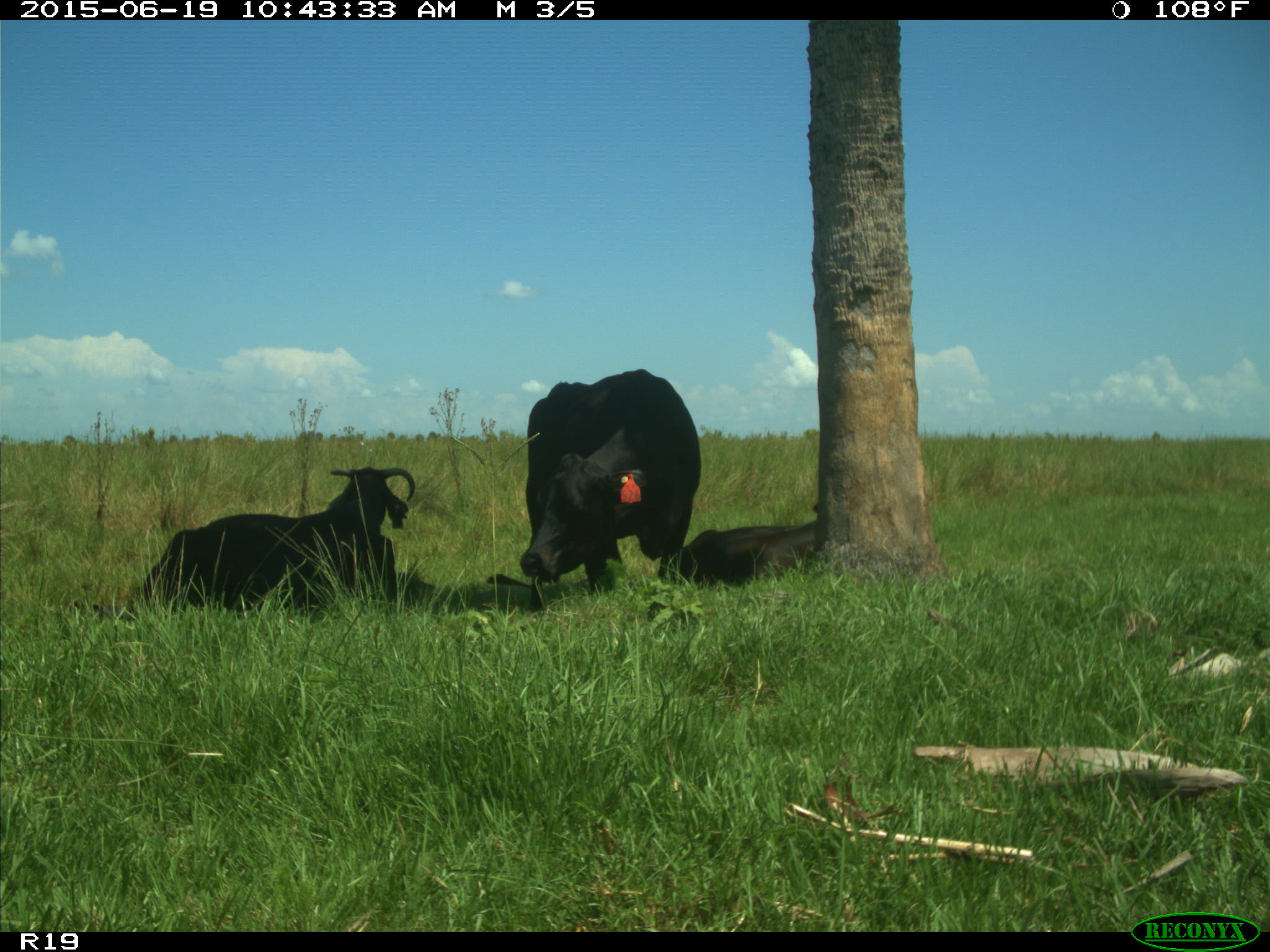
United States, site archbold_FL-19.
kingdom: Animalia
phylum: Chordata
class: Mammalia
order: Artiodactyla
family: Bovidae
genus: Bos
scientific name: Bos taurus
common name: domestic cow